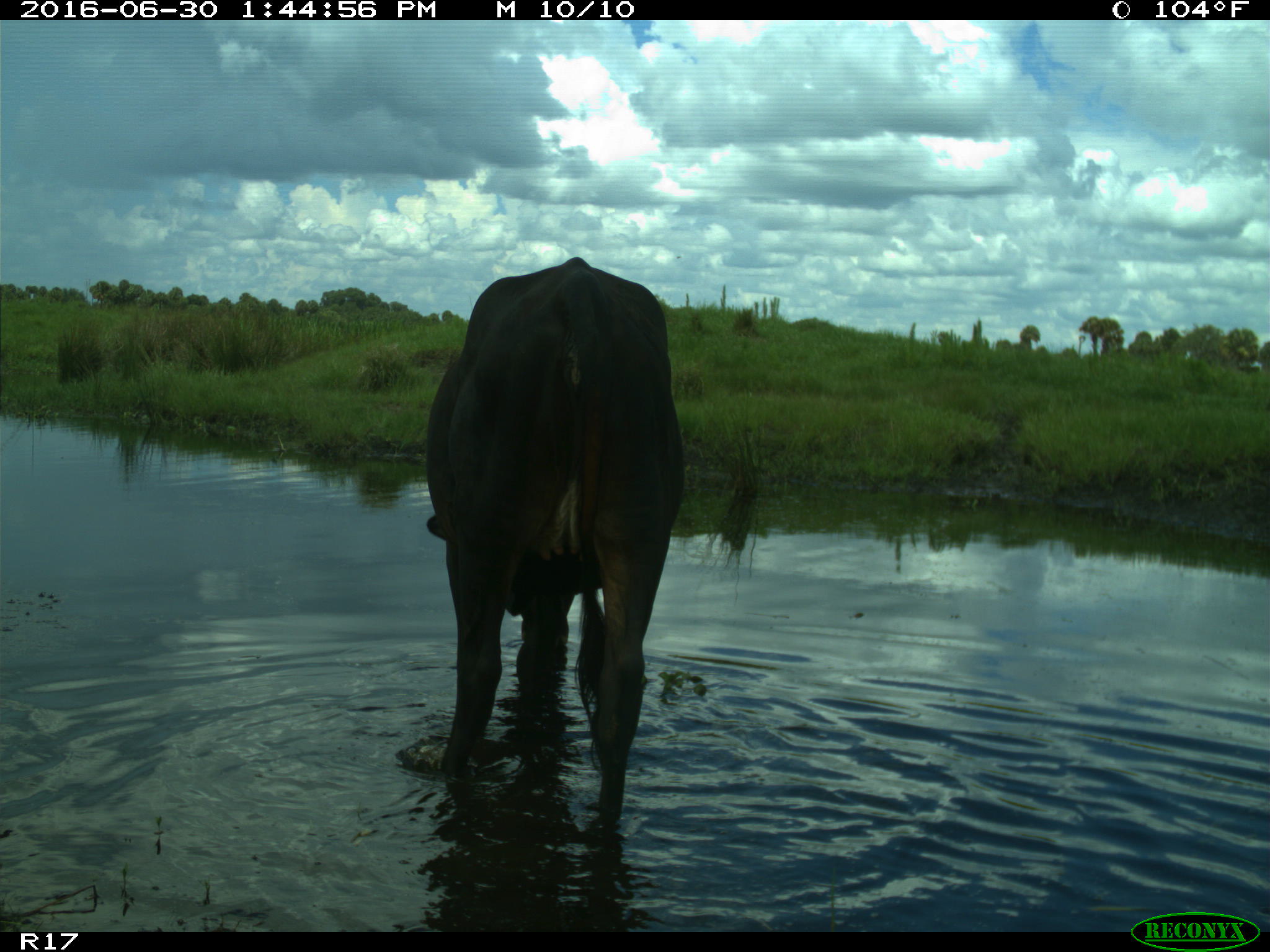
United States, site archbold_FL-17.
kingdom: Animalia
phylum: Chordata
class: Mammalia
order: Artiodactyla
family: Bovidae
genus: Bos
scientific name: Bos taurus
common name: domestic cow